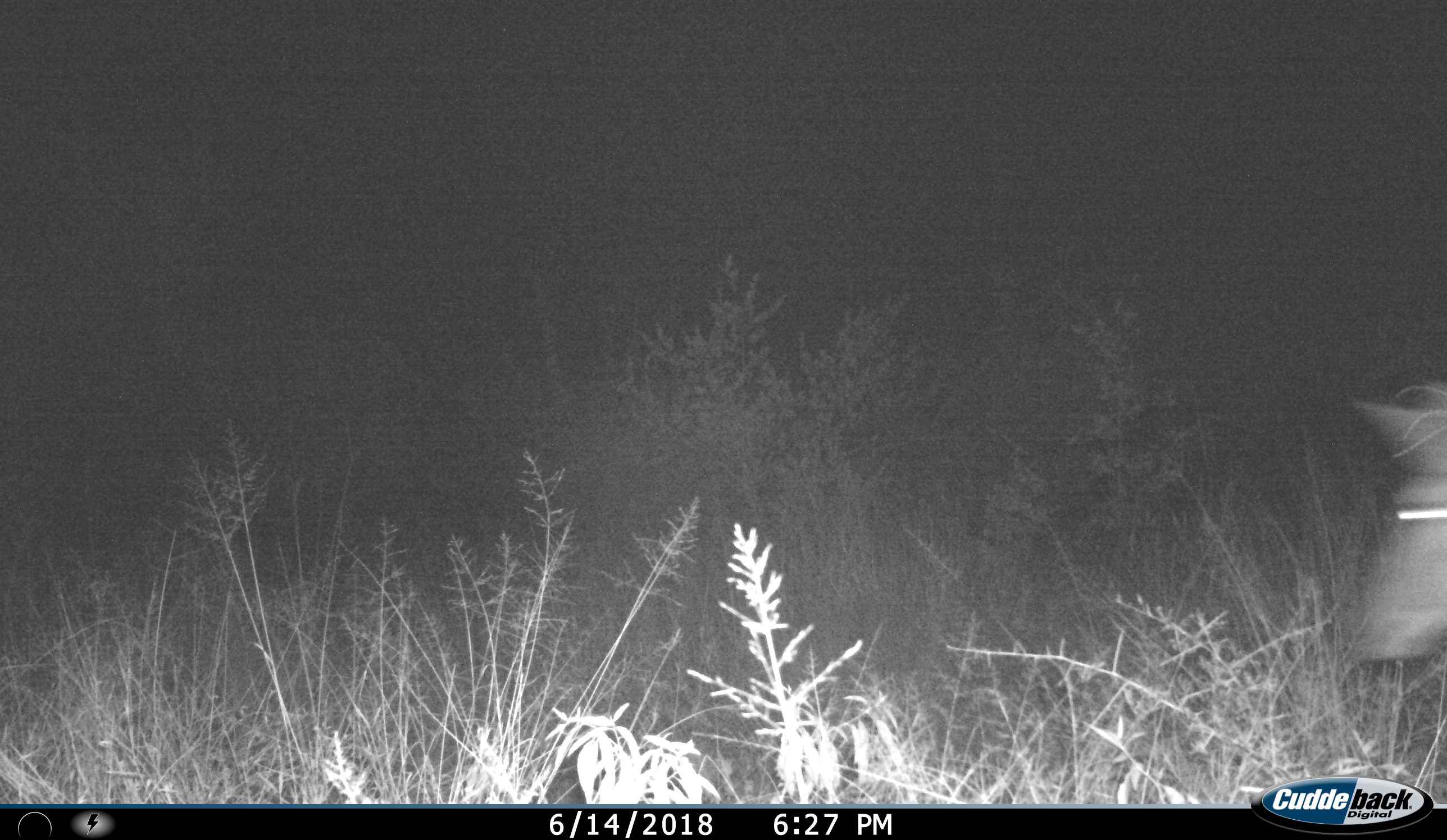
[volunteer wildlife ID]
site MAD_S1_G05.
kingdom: Animalia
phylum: Chordata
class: Mammalia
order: Perissodactyla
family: Equidae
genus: Equus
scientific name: Equus quagga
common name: plains zebra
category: zebraplains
Zebraplains (plains zebra) (Equus quagga), count 1. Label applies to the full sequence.